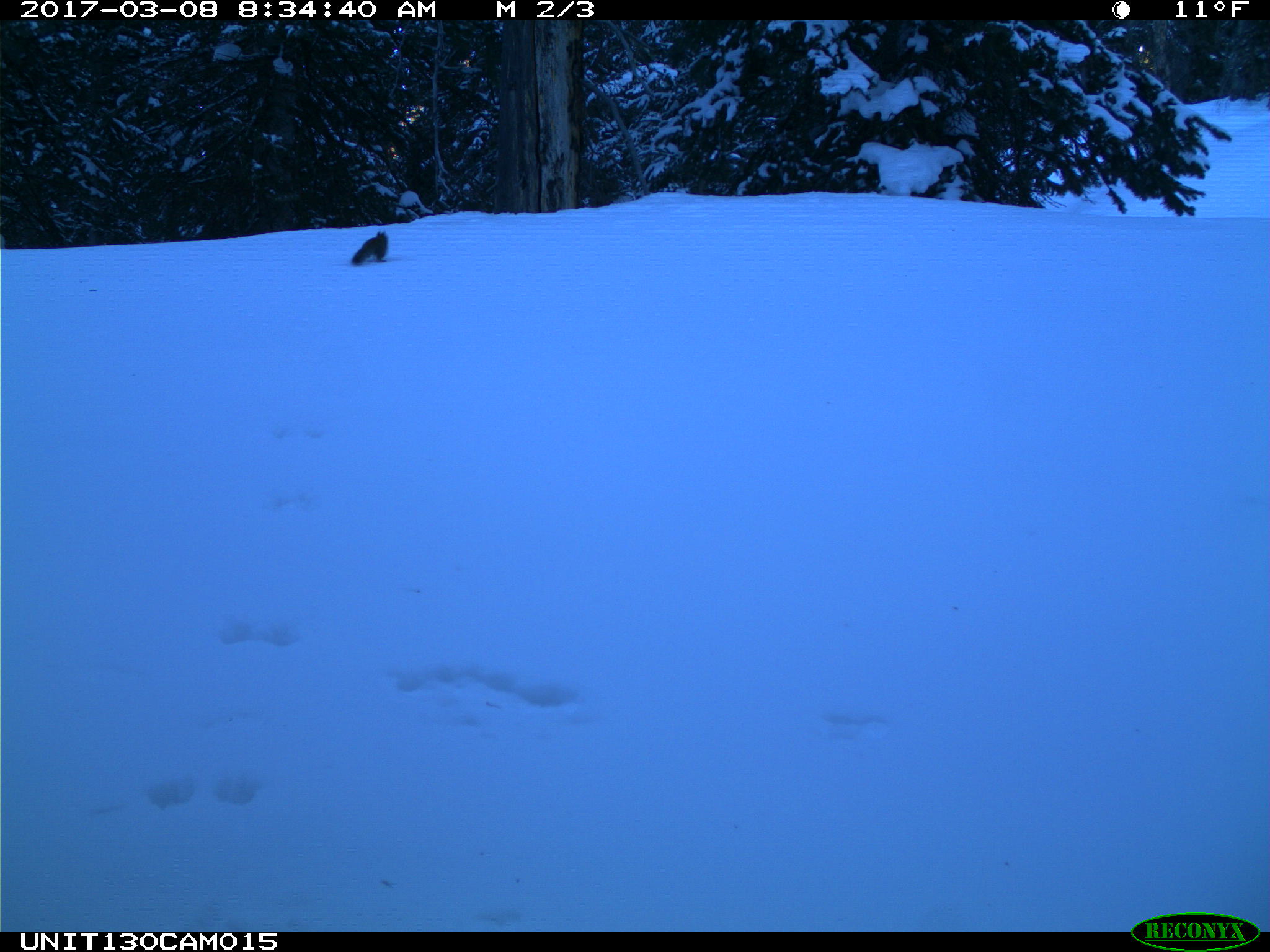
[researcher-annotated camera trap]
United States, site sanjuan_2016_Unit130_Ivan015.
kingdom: Animalia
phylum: Chordata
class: Mammalia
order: Rodentia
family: Sciuridae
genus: Tamiasciurus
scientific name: Tamiasciurus hudsonicus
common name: american red squirrel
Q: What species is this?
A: Tamiasciurus hudsonicus (american red squirrel).